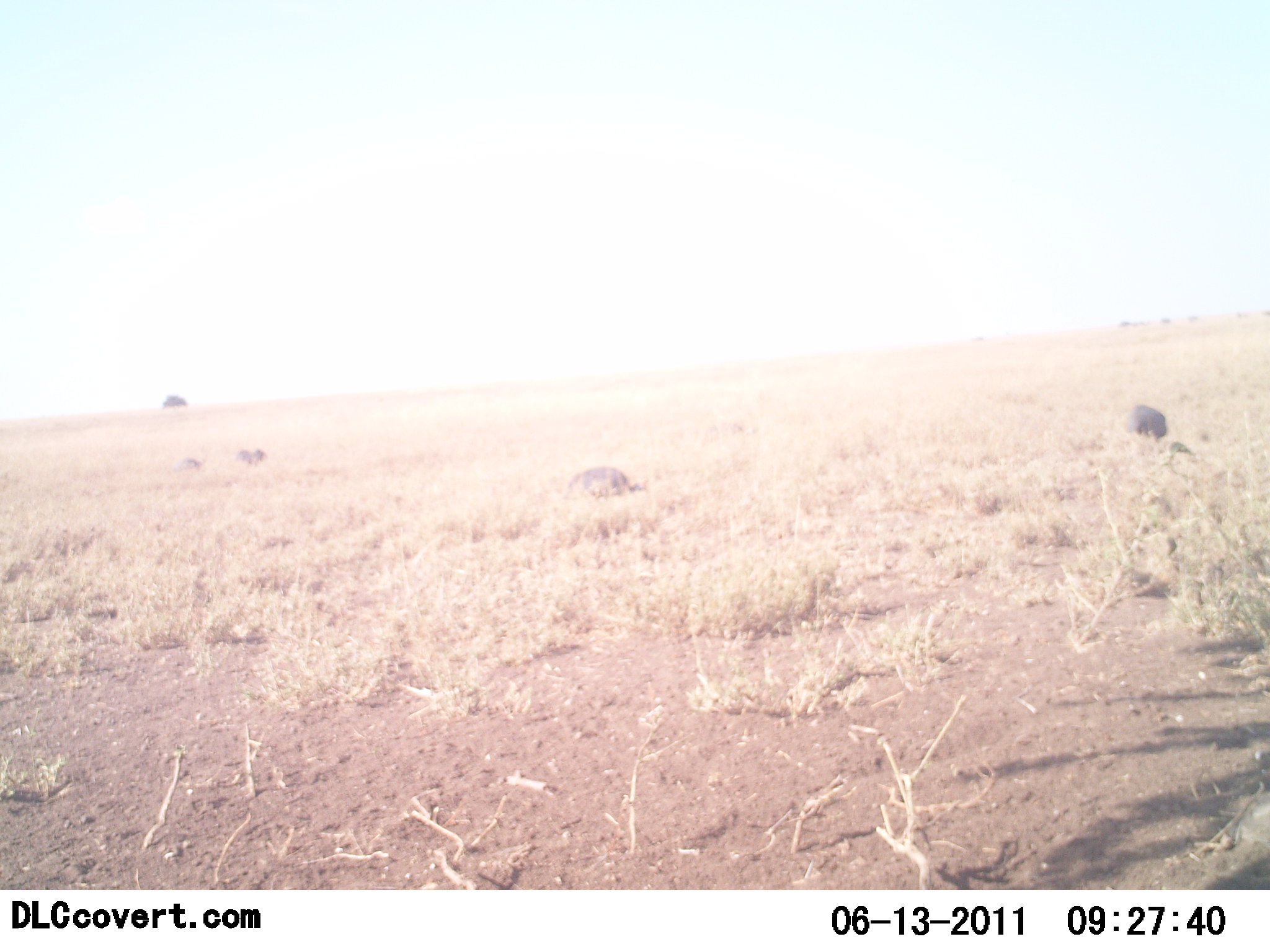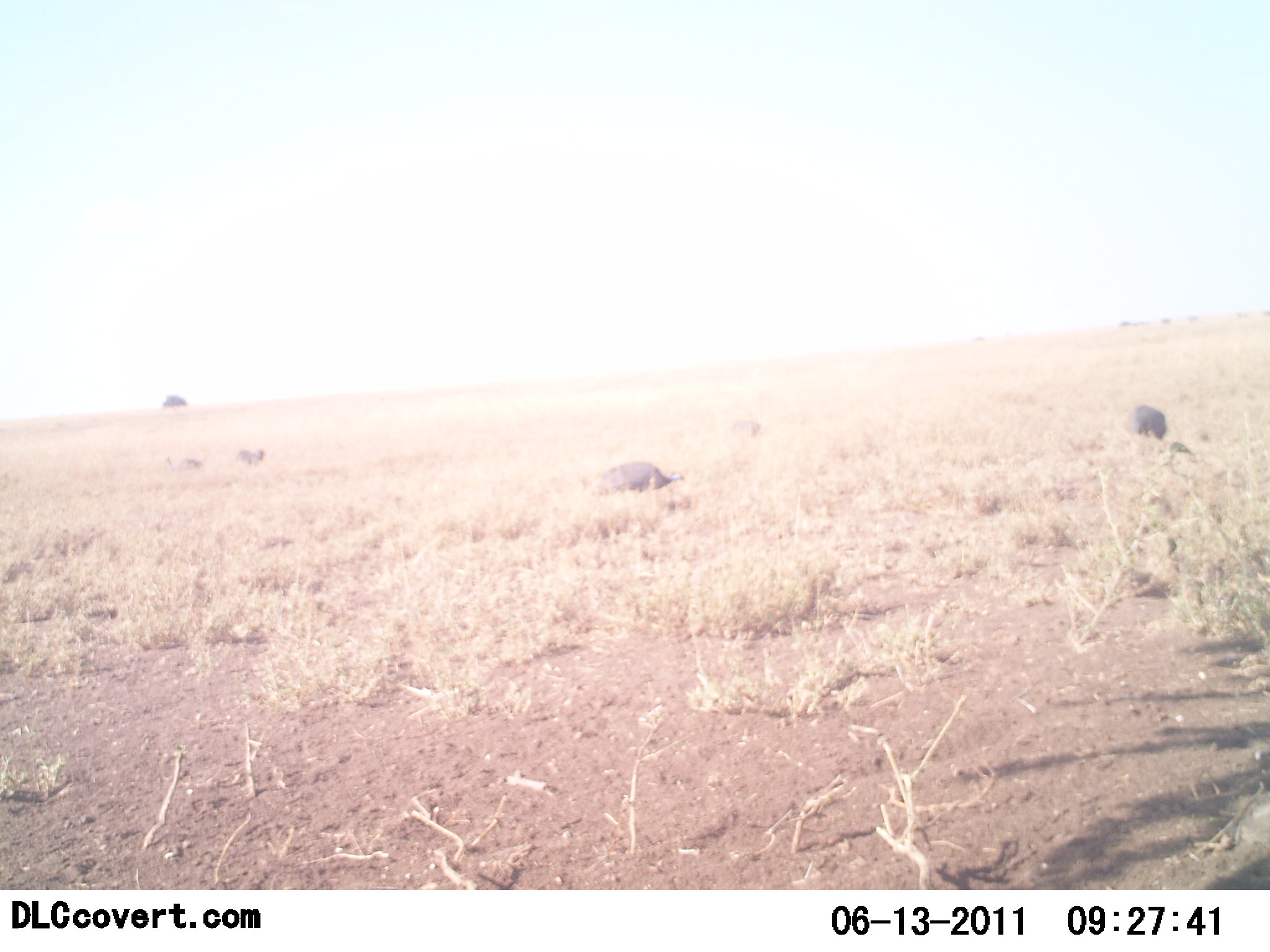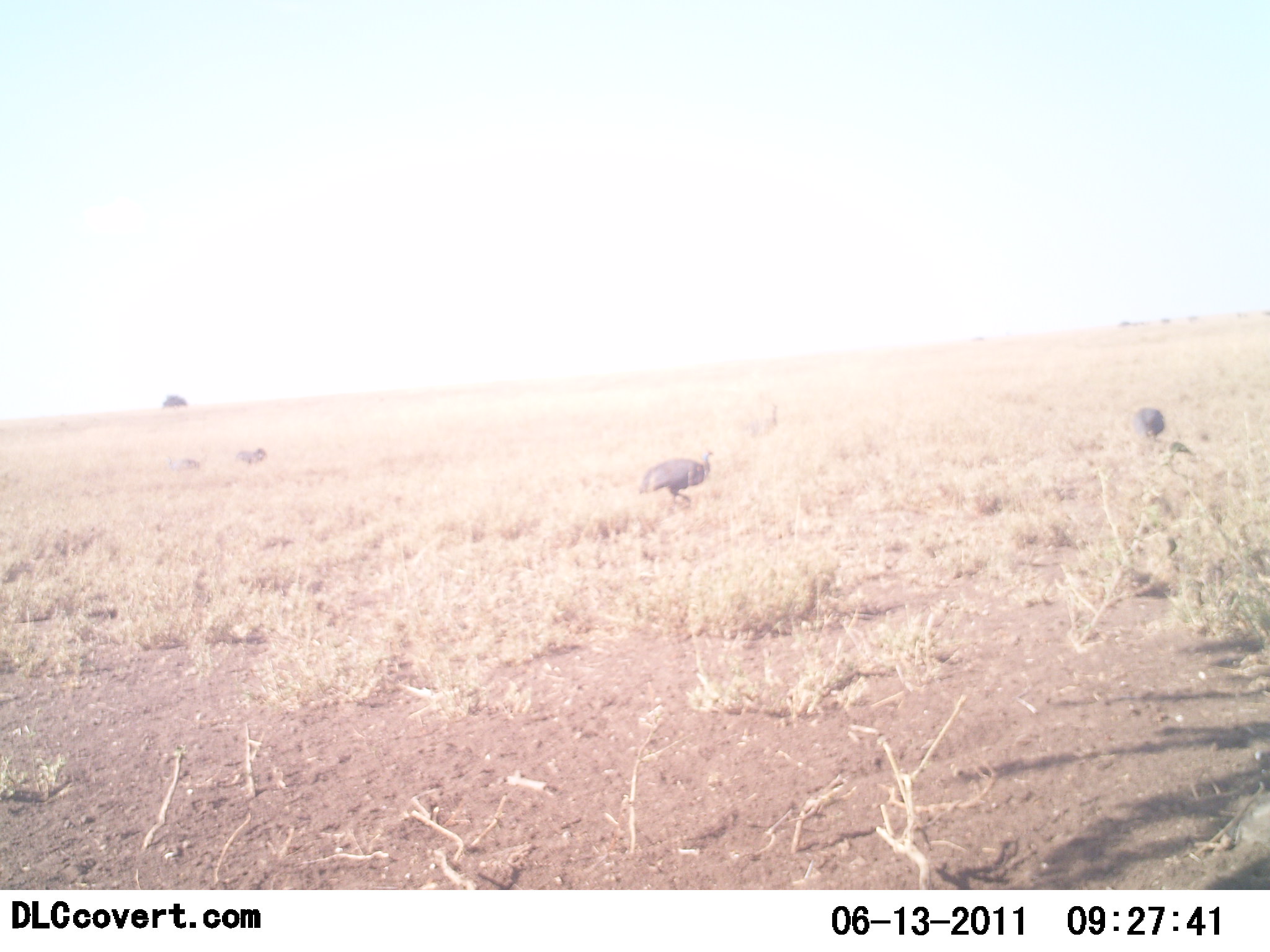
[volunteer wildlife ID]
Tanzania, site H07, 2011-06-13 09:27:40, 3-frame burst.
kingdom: Animalia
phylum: Chordata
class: Aves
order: Galliformes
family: Numididae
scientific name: Numididae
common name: guinea fowl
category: guineafowl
Guineafowl (guinea fowl) (Numididae), count 4. Behavior (volunteer vote fractions): standing 30%, resting 0%, moving 40%, interacting 0%. Young present (vote fraction): 0%. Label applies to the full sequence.